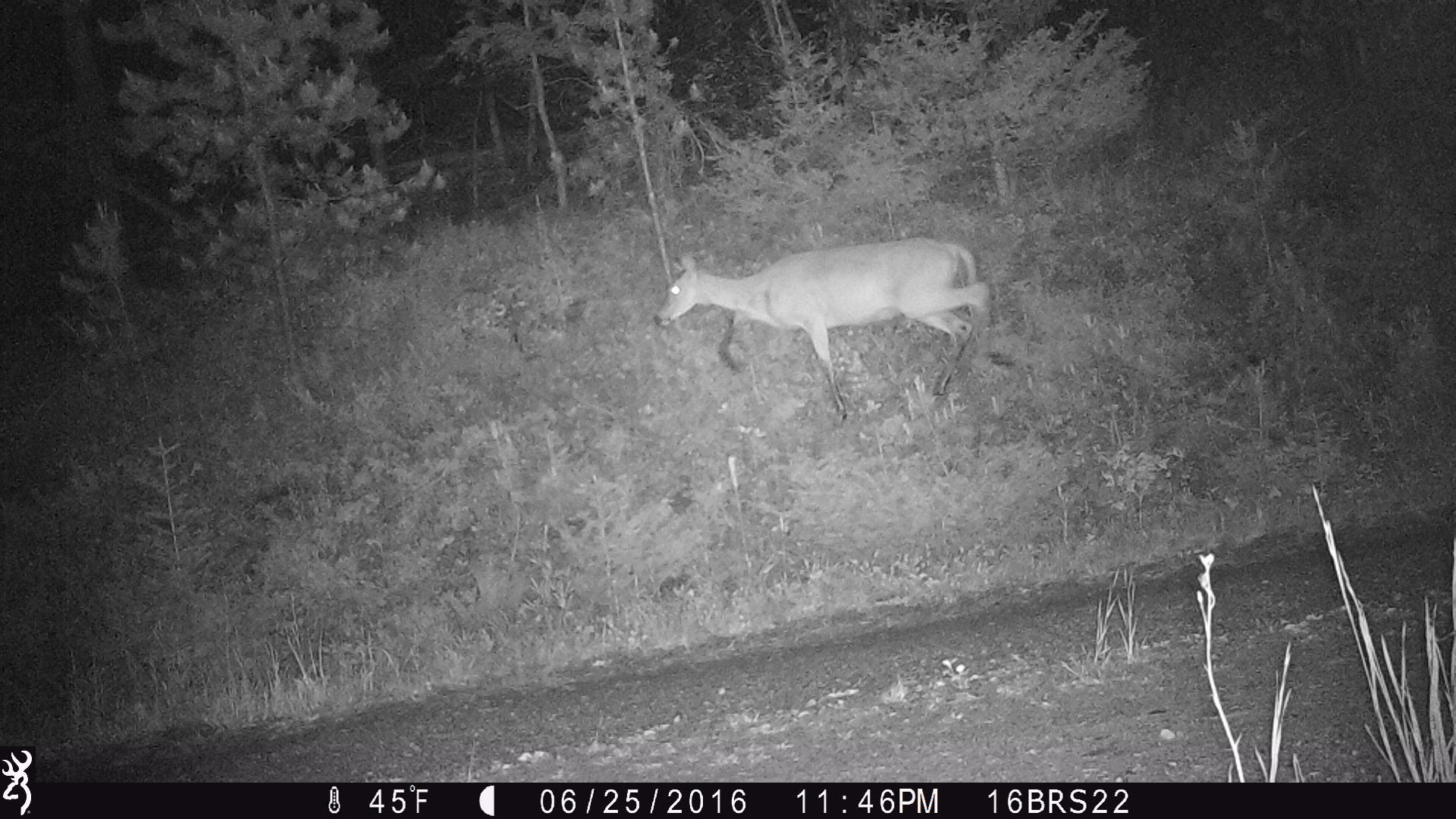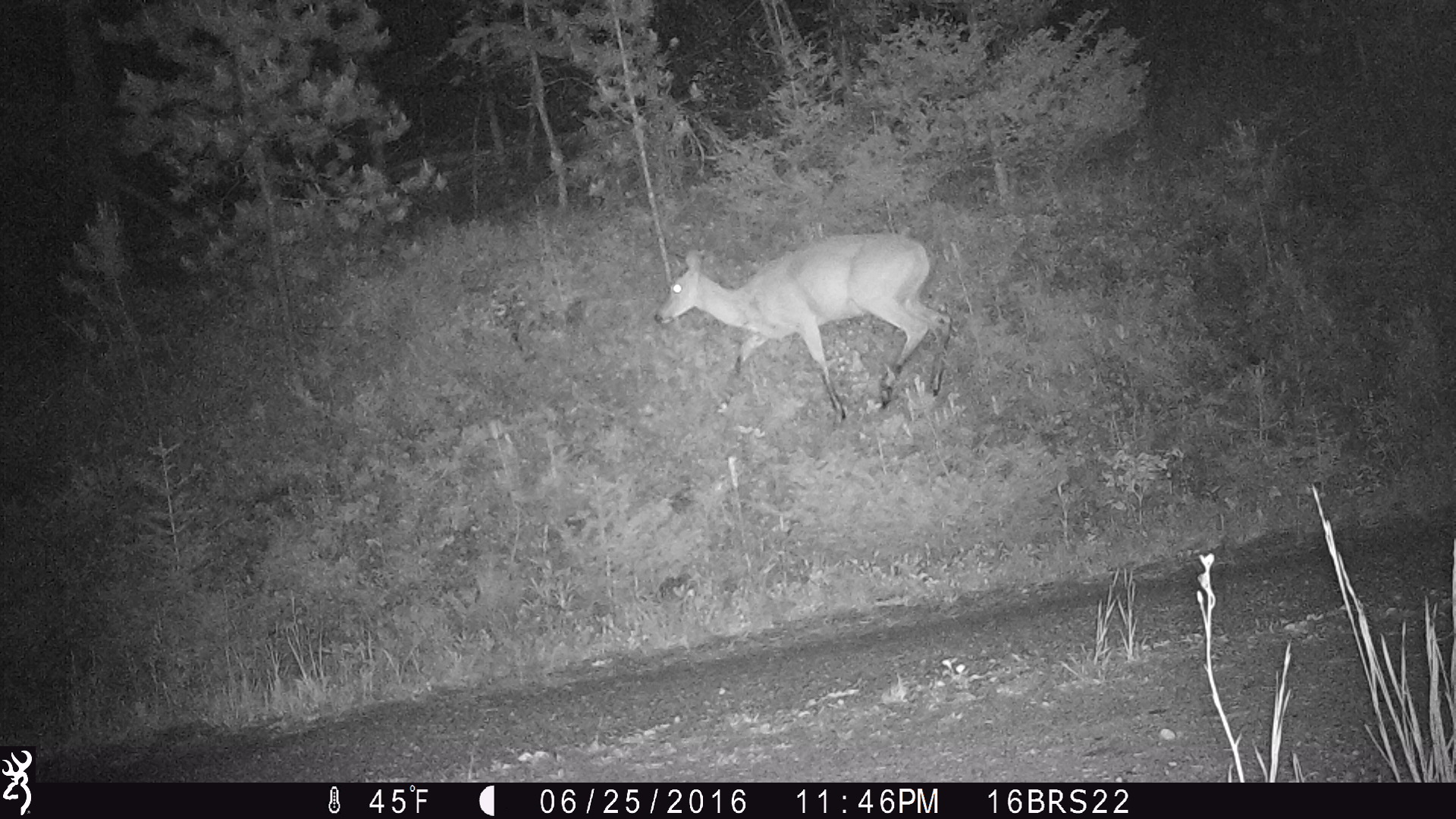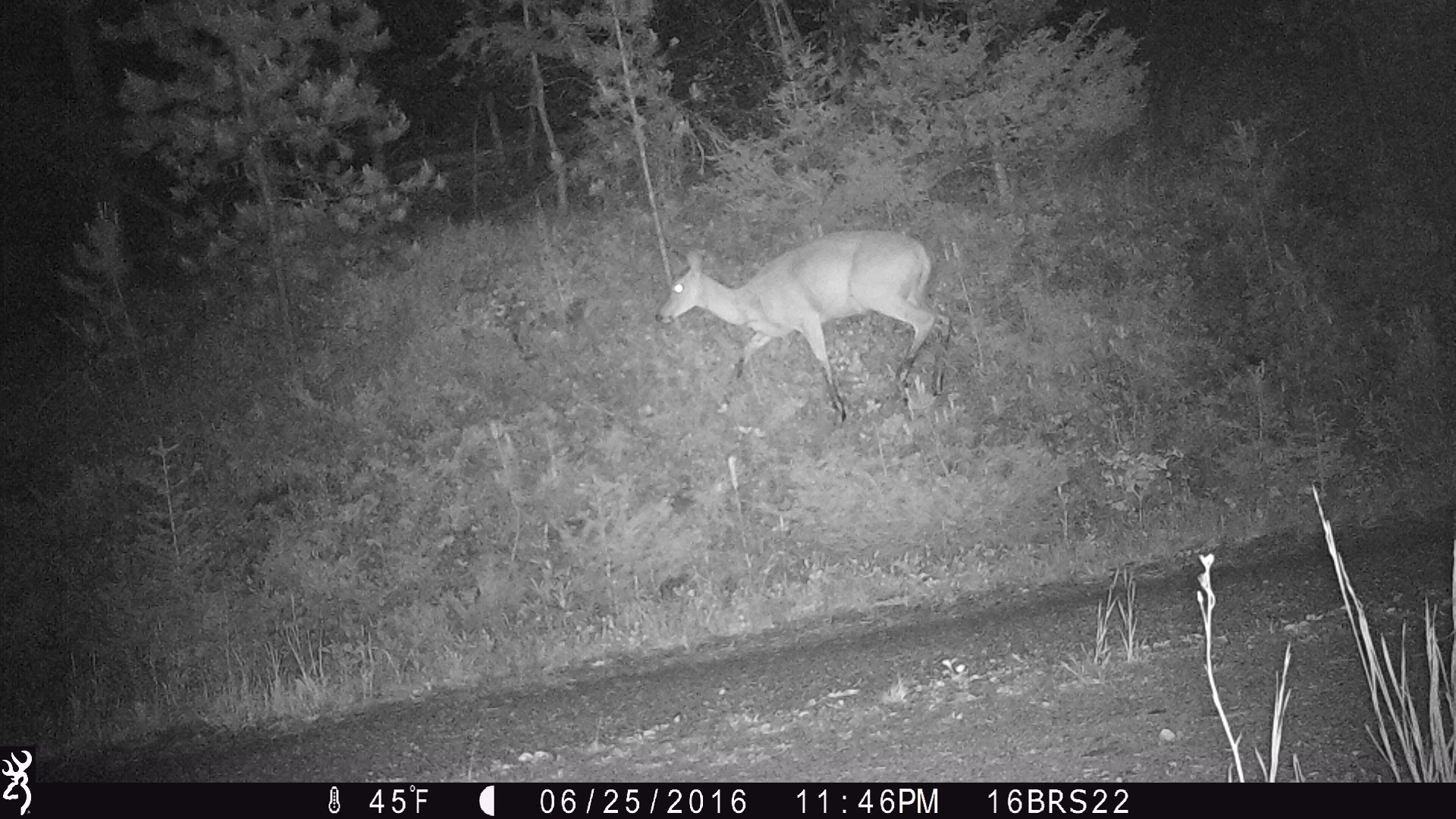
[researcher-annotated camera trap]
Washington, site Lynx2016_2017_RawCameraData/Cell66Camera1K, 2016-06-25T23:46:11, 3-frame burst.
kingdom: Animalia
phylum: Chordata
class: Mammalia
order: Artiodactyla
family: Cervidae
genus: Odocoileus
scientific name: Odocoileus virginianus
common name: white-tailed deer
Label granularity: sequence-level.